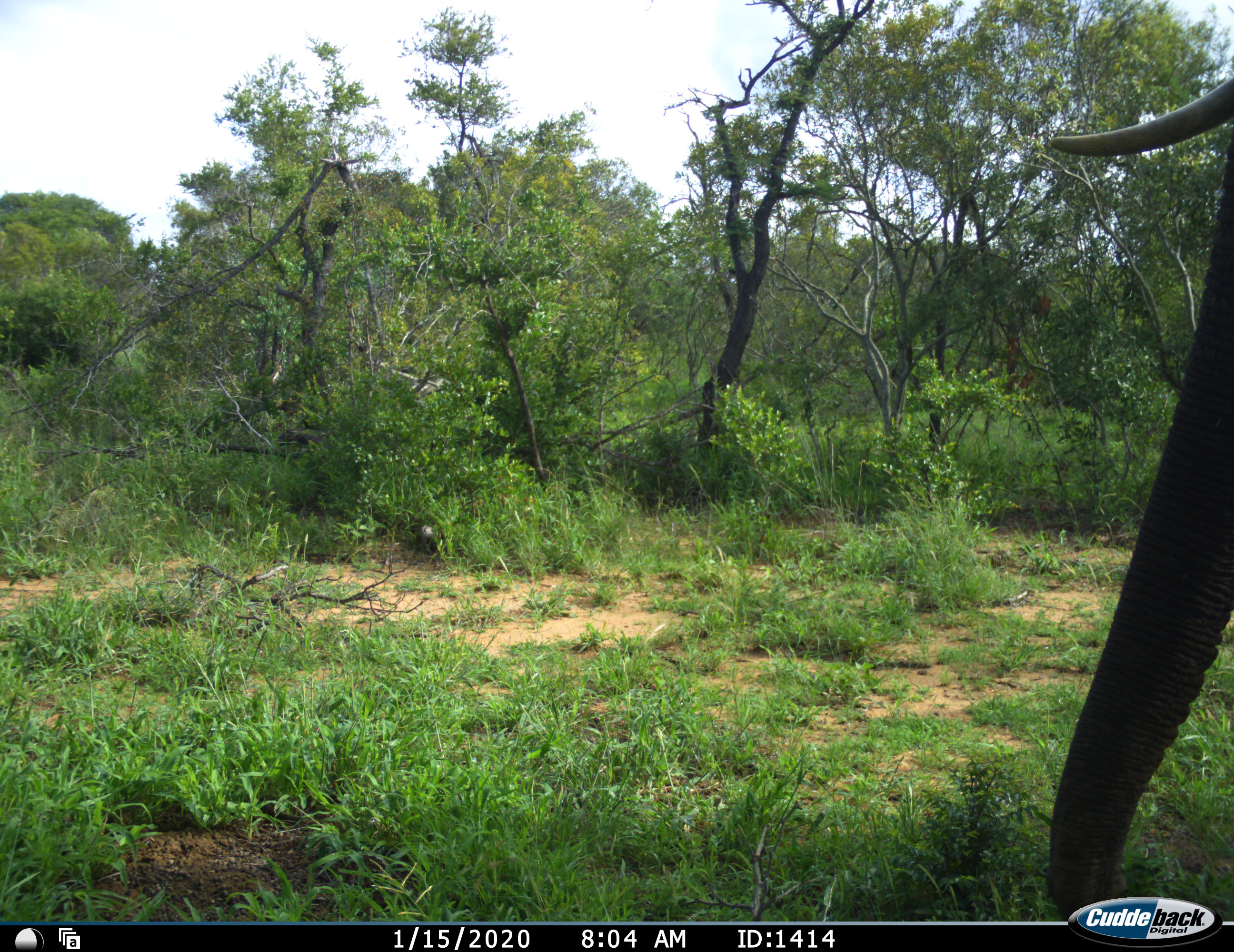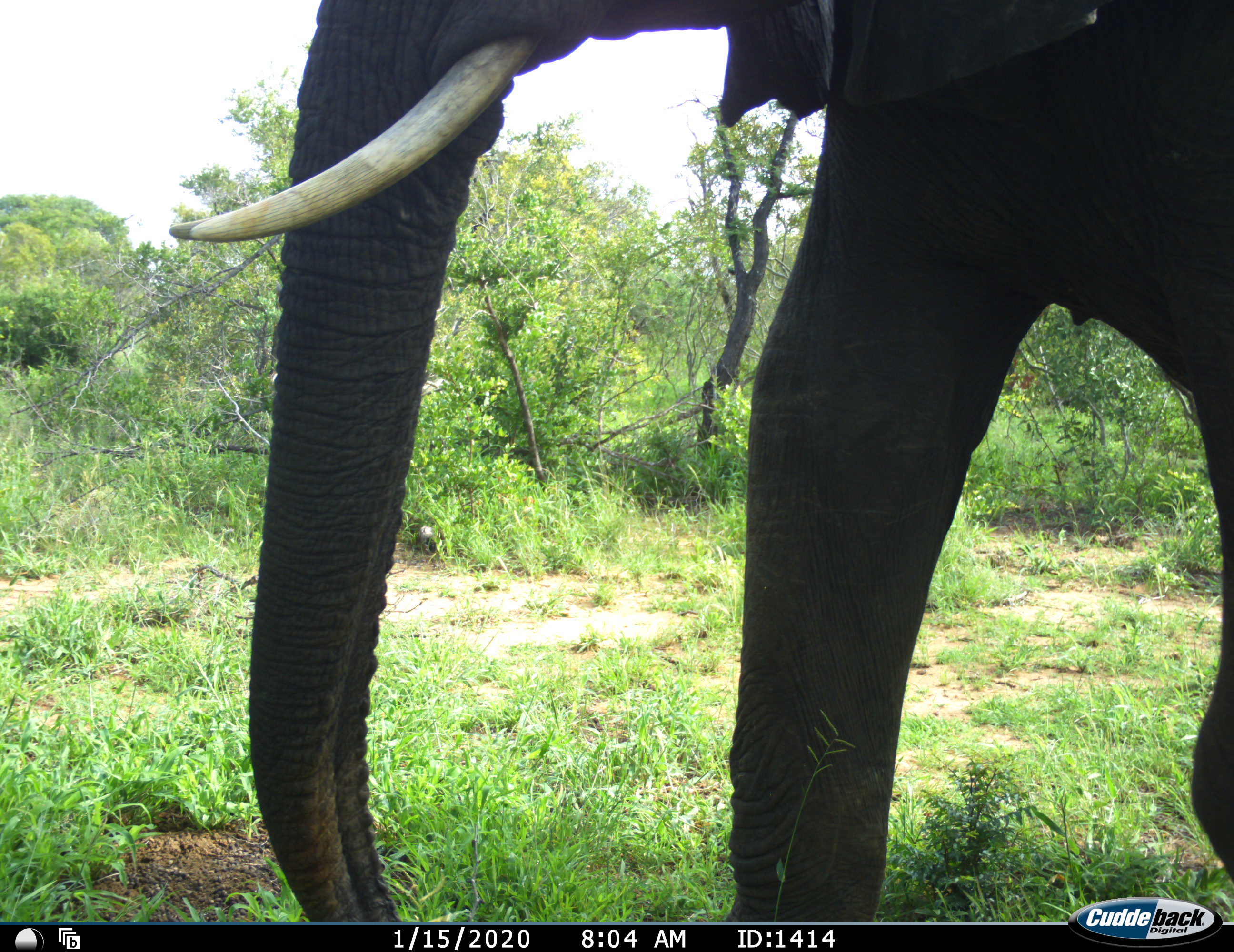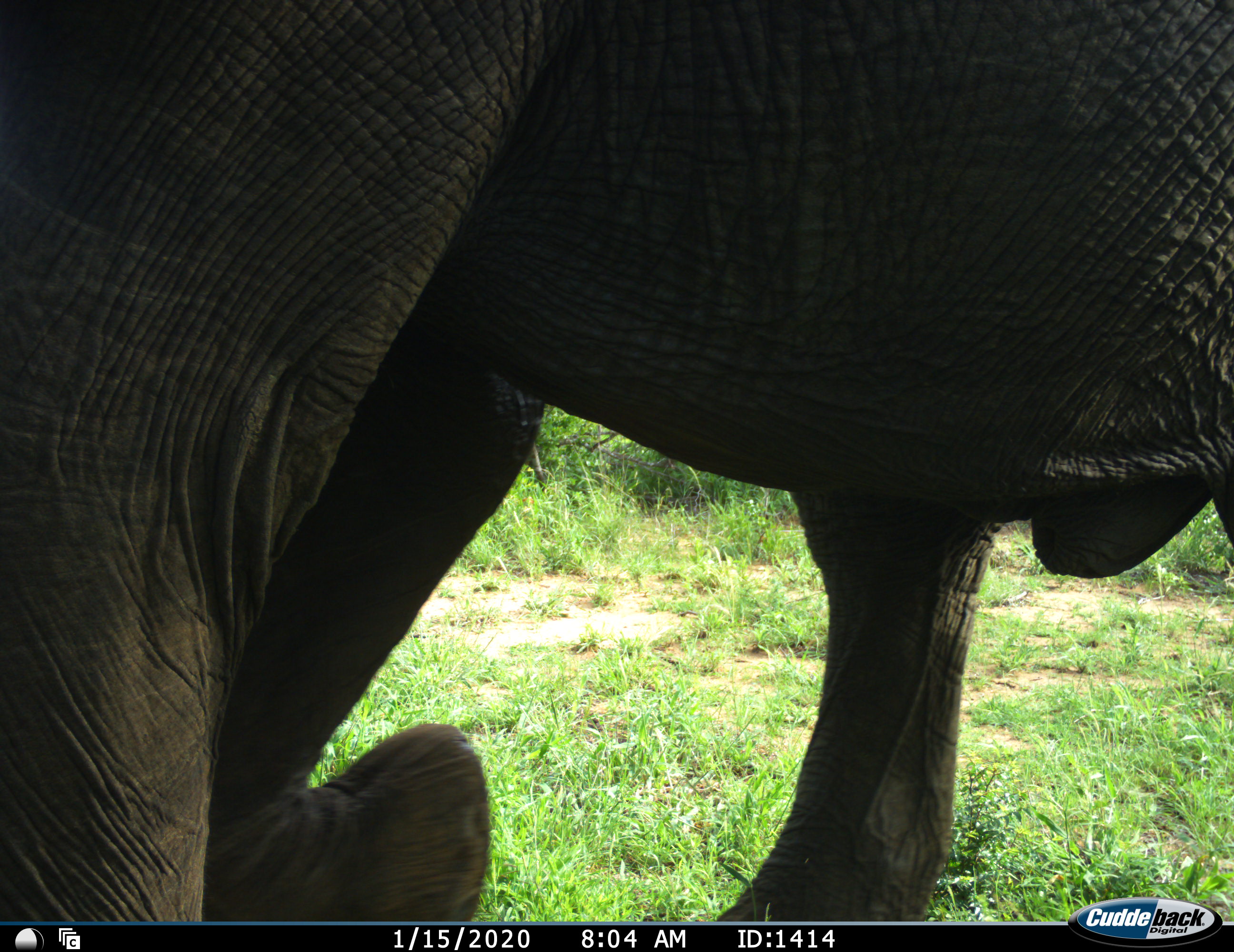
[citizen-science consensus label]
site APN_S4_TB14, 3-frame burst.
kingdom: Animalia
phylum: Chordata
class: Mammalia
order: Proboscidea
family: Elephantidae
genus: Loxodonta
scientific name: Loxodonta africana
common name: african bush elephant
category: elephant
Elephant (african bush elephant) (Loxodonta africana), count 1. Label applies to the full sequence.